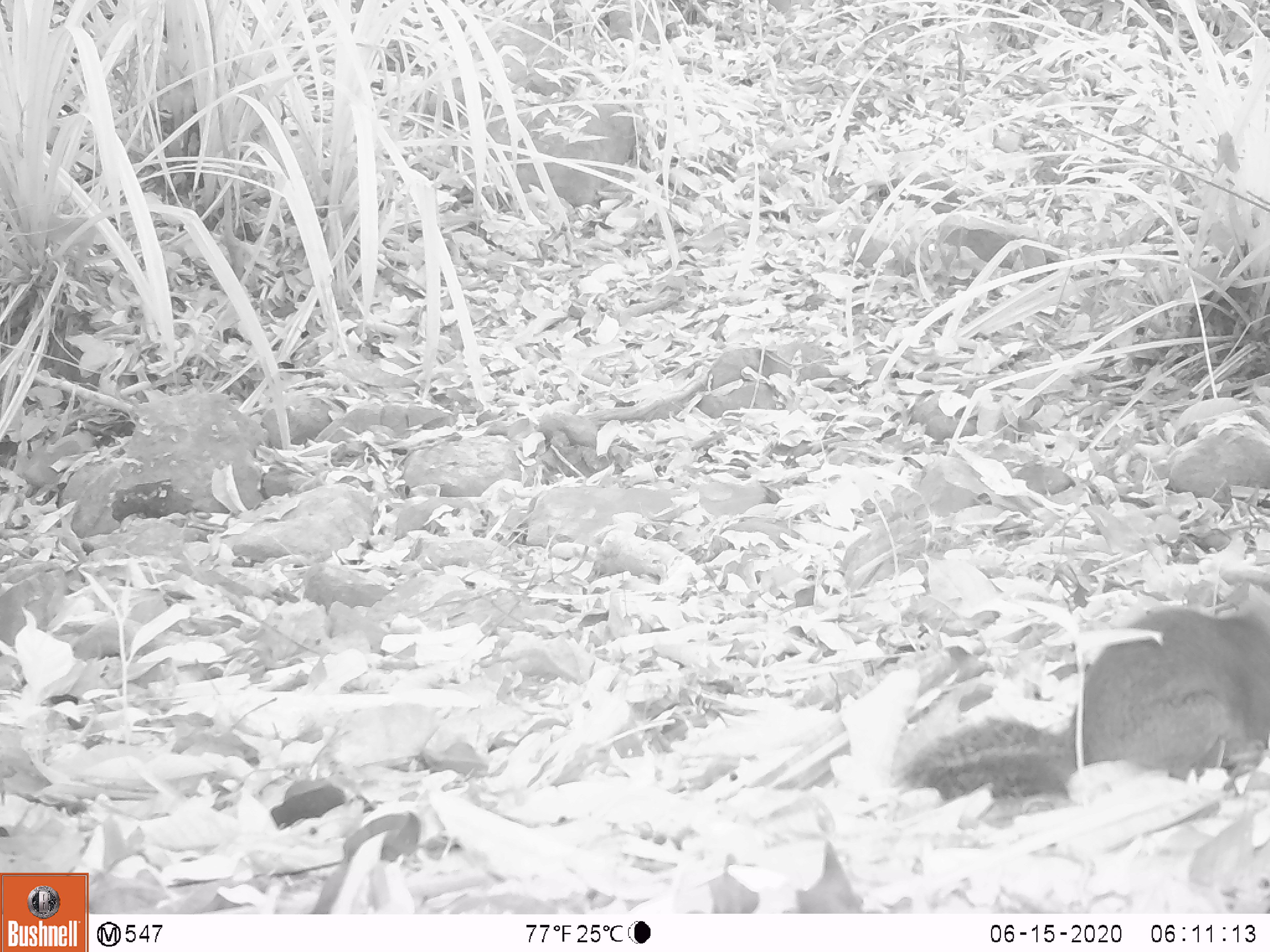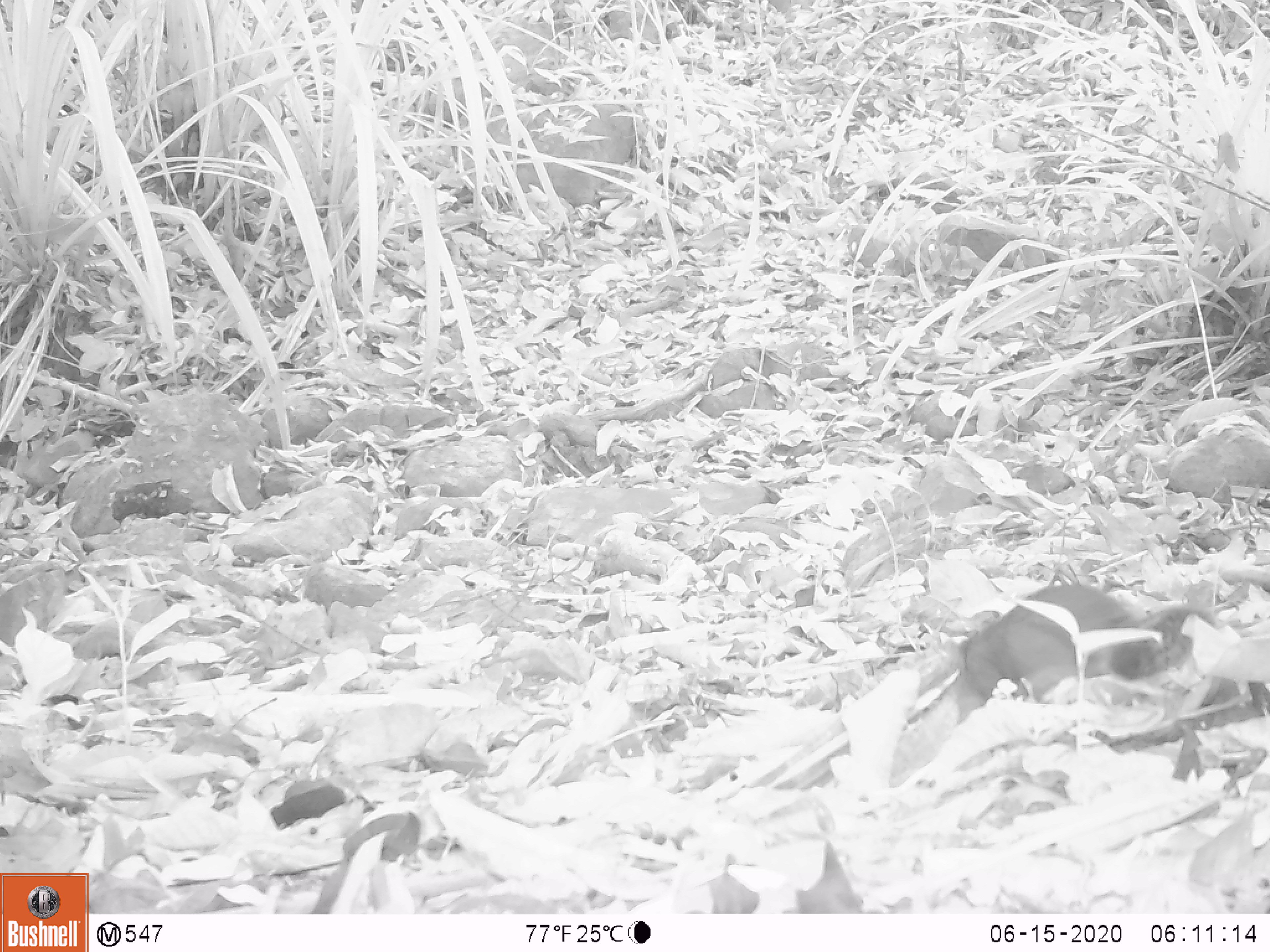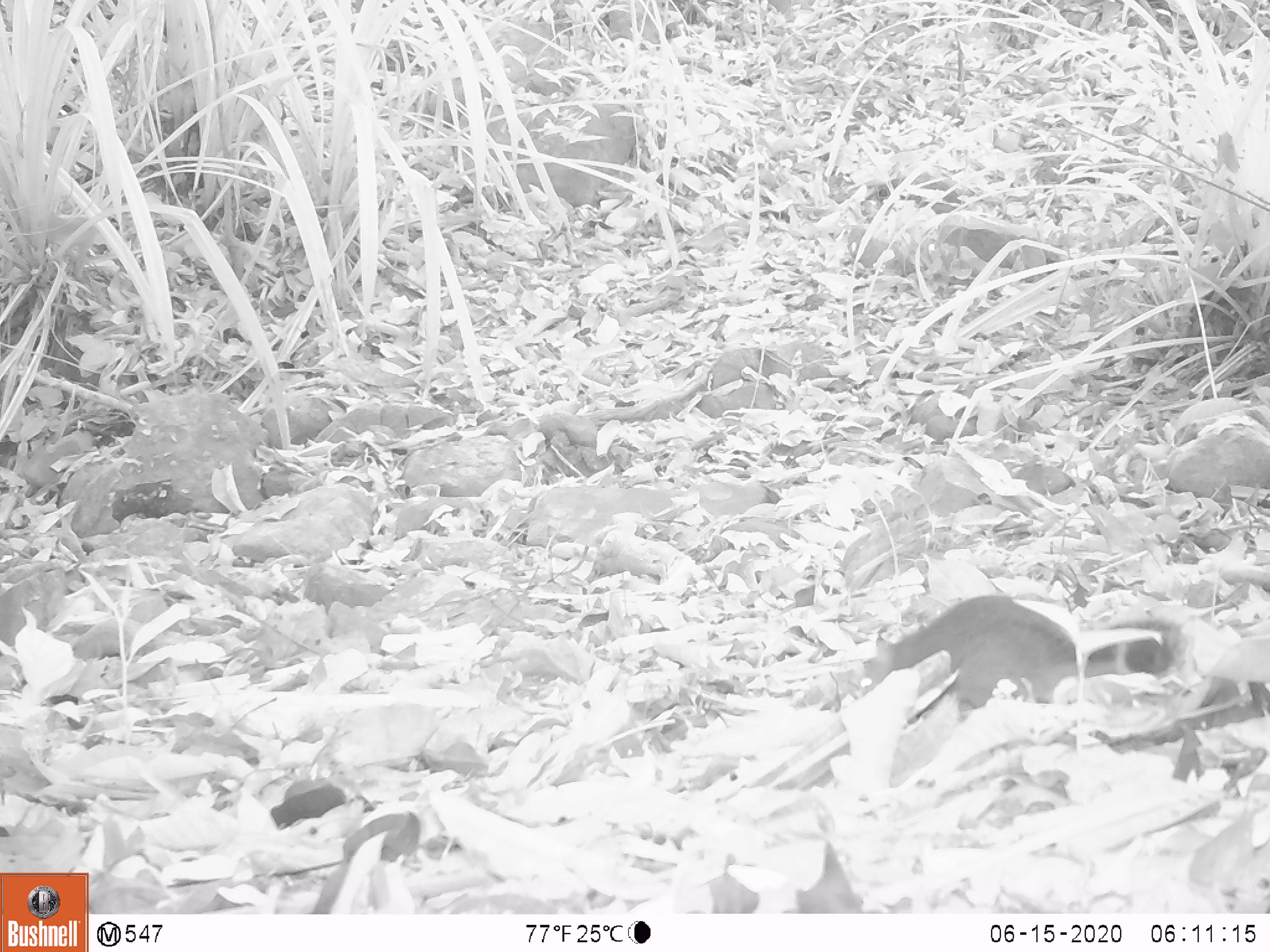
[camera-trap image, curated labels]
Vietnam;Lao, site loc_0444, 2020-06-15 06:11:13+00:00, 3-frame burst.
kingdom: Animalia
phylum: Chordata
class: Mammalia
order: Rodentia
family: Sciuridae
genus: Dremomys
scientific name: Dremomys rufigenis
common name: red-cheeked squirrel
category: red cheeked squirrel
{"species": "red cheeked squirrel (red-cheeked squirrel) (Dremomys rufigenis)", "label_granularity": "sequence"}